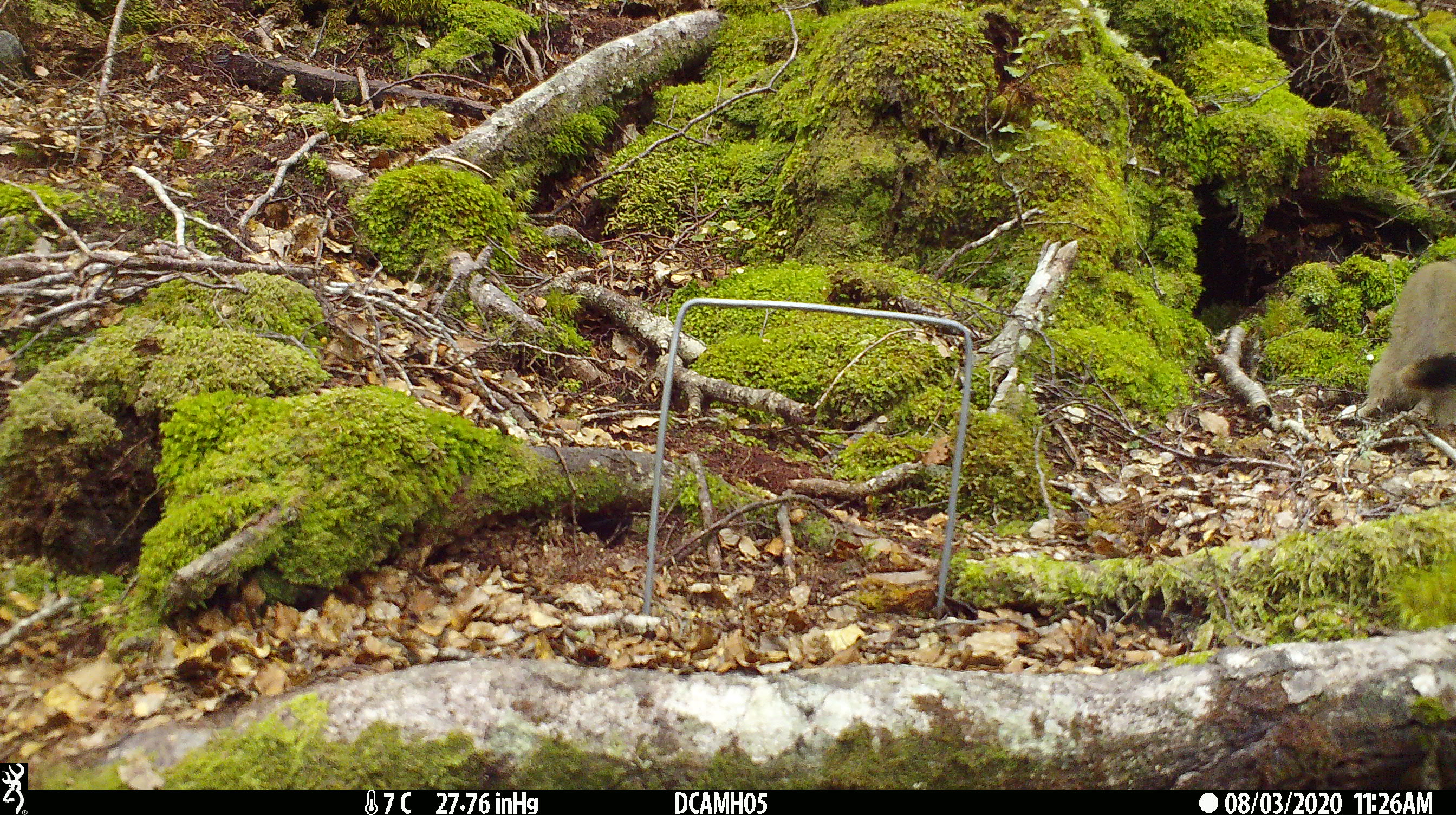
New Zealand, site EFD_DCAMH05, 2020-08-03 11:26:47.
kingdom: Animalia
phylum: Chordata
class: Mammalia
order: Carnivora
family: Mustelidae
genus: Mustela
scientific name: Mustela erminea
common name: stoat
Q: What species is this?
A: Stoat (Mustela erminea).